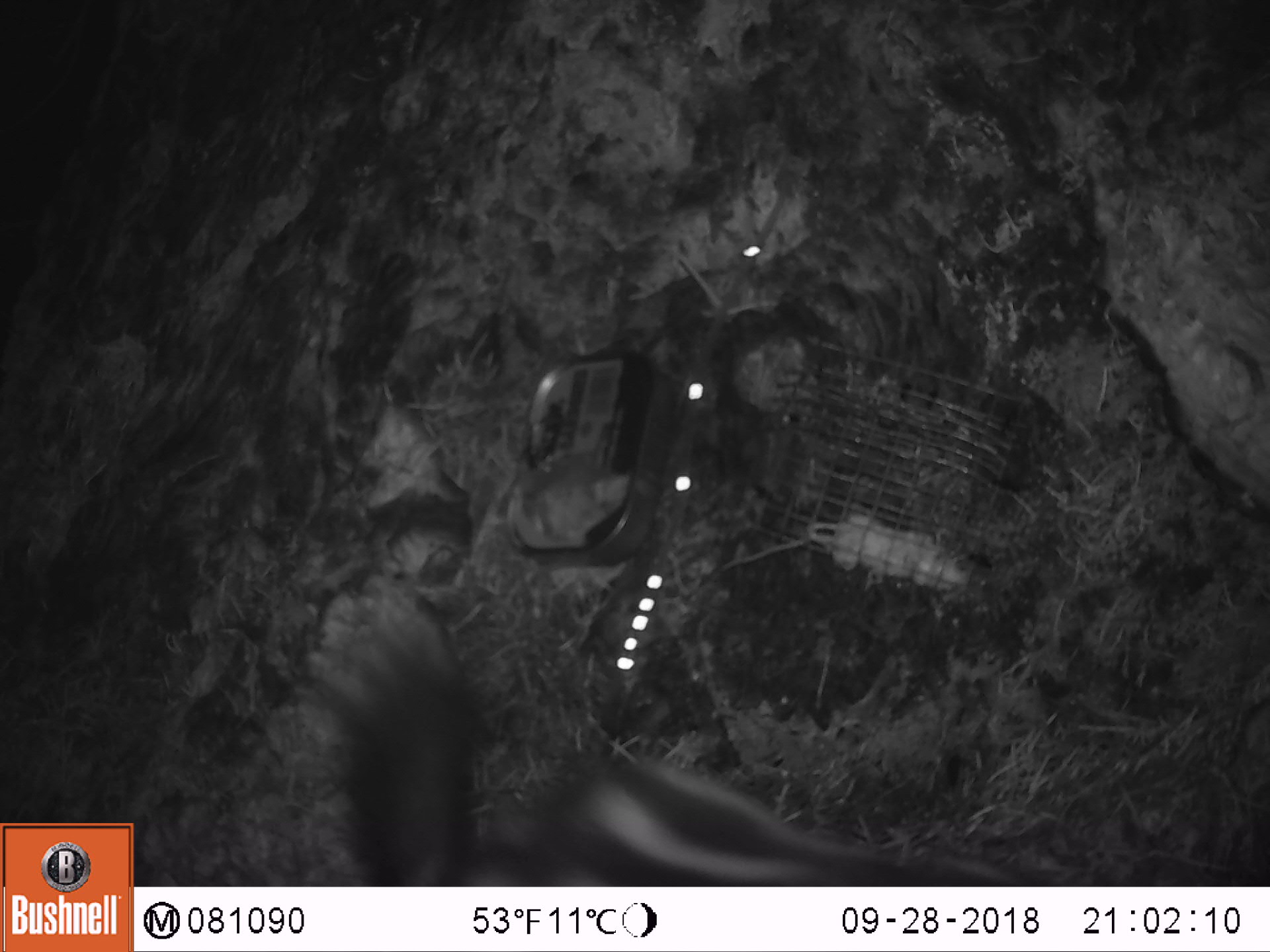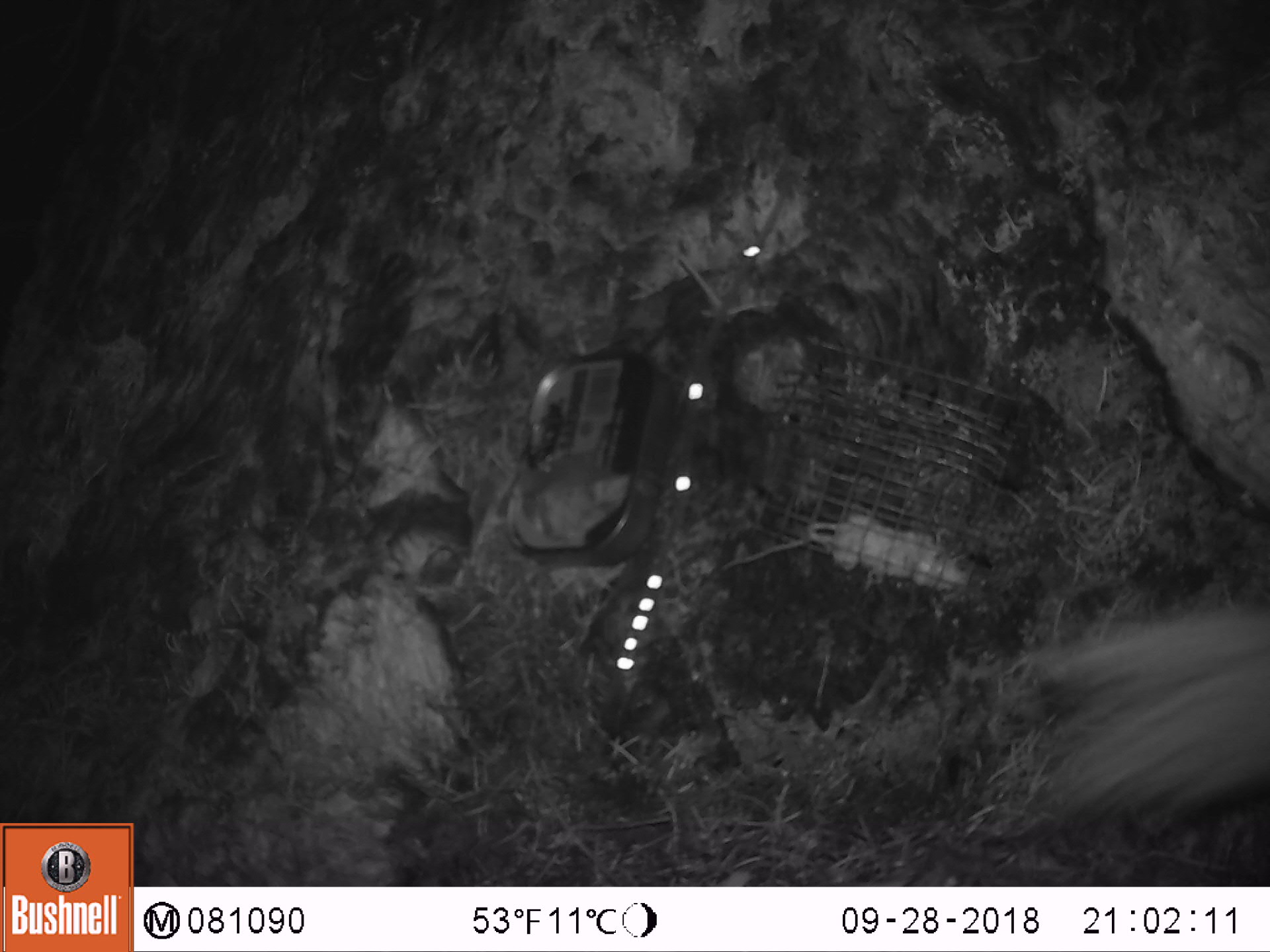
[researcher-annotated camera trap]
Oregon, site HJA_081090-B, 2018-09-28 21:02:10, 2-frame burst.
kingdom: Animalia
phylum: Chordata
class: Mammalia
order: Carnivora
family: Mephitidae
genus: Spilogale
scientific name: Spilogale gracilis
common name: western spotted skunk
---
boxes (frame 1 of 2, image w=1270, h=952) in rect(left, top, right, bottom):
western spotted skunk: rect(277, 613, 1038, 878)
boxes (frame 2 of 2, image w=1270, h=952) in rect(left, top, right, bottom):
western spotted skunk: rect(981, 579, 1263, 864)